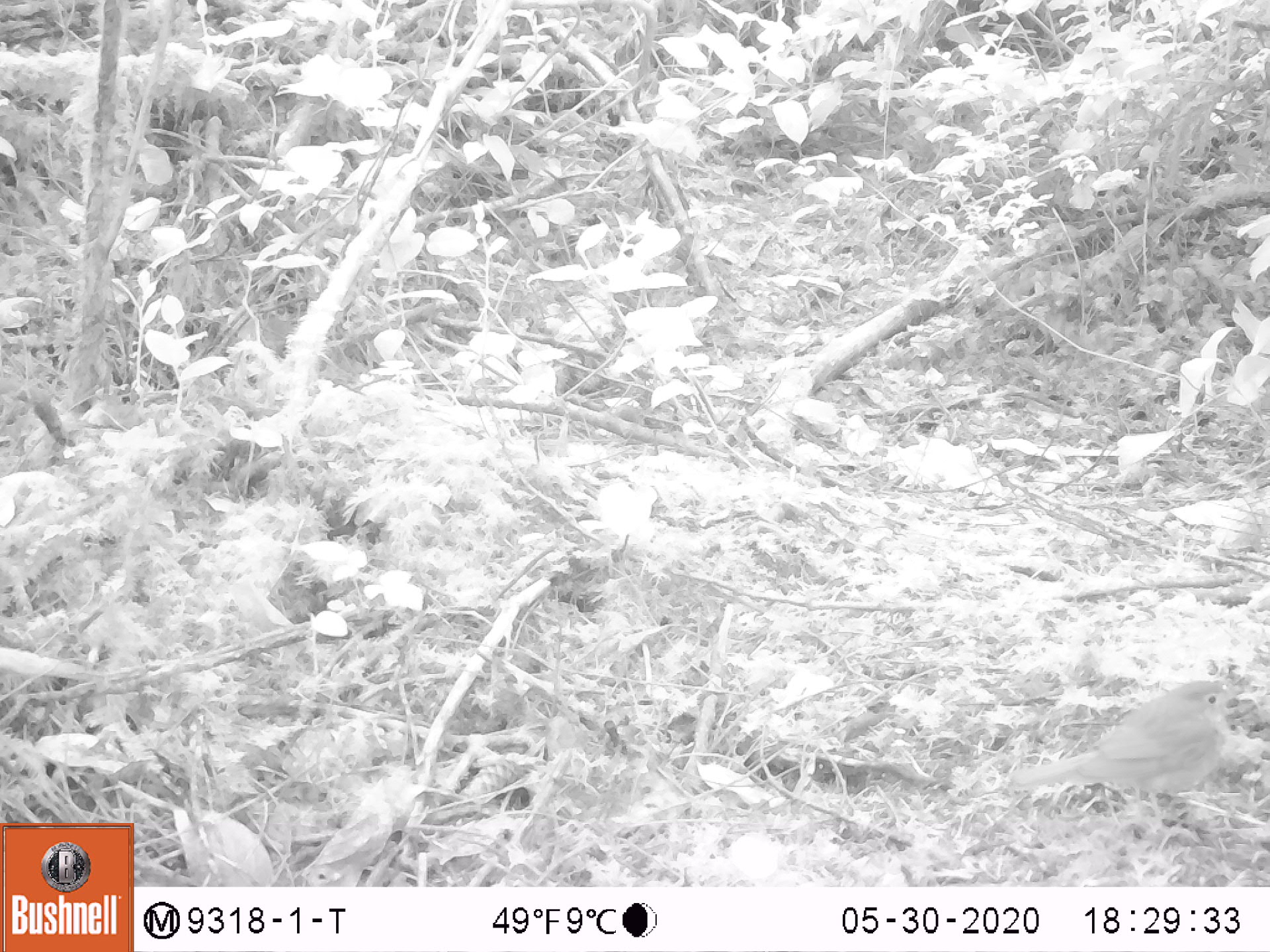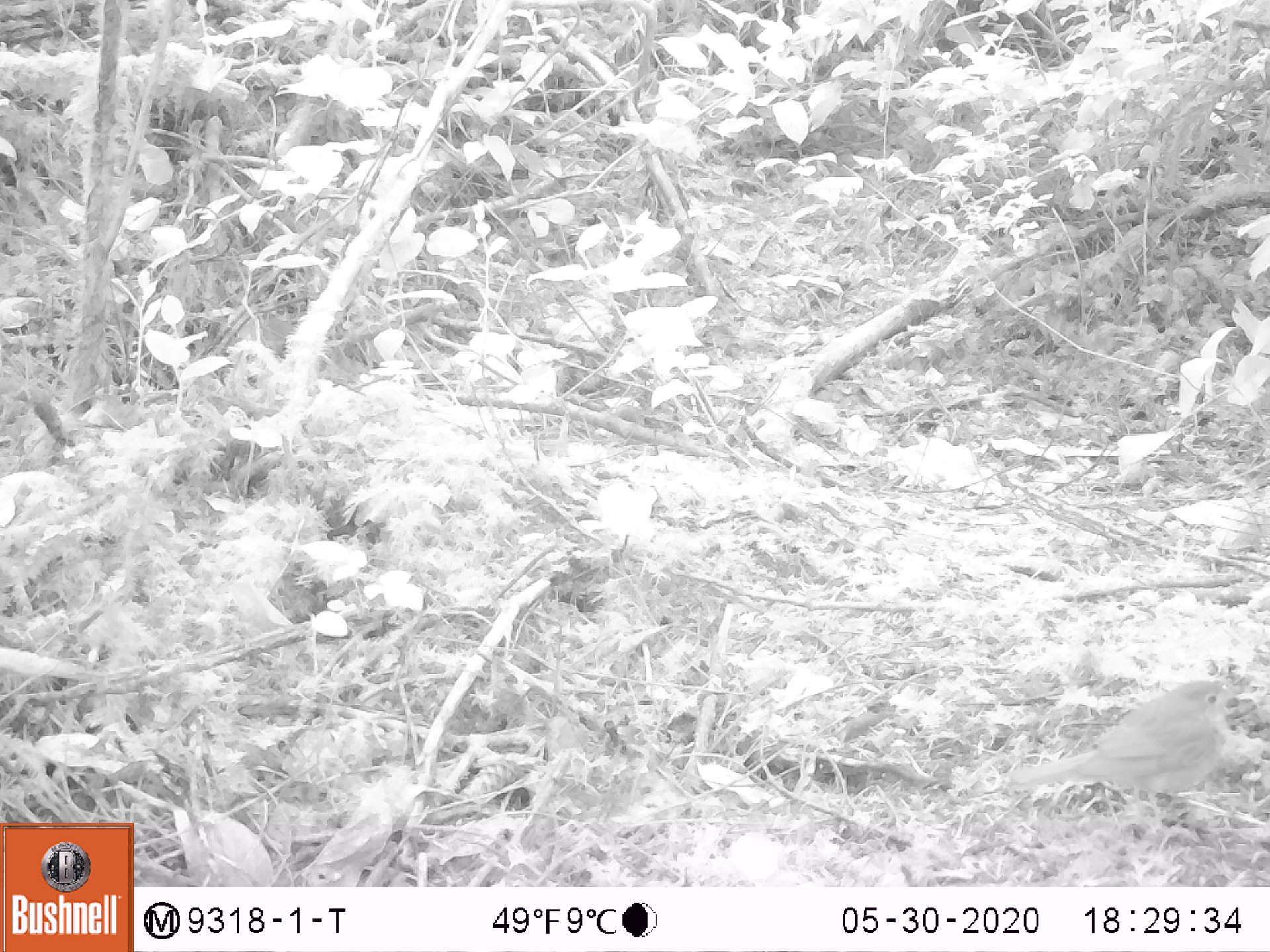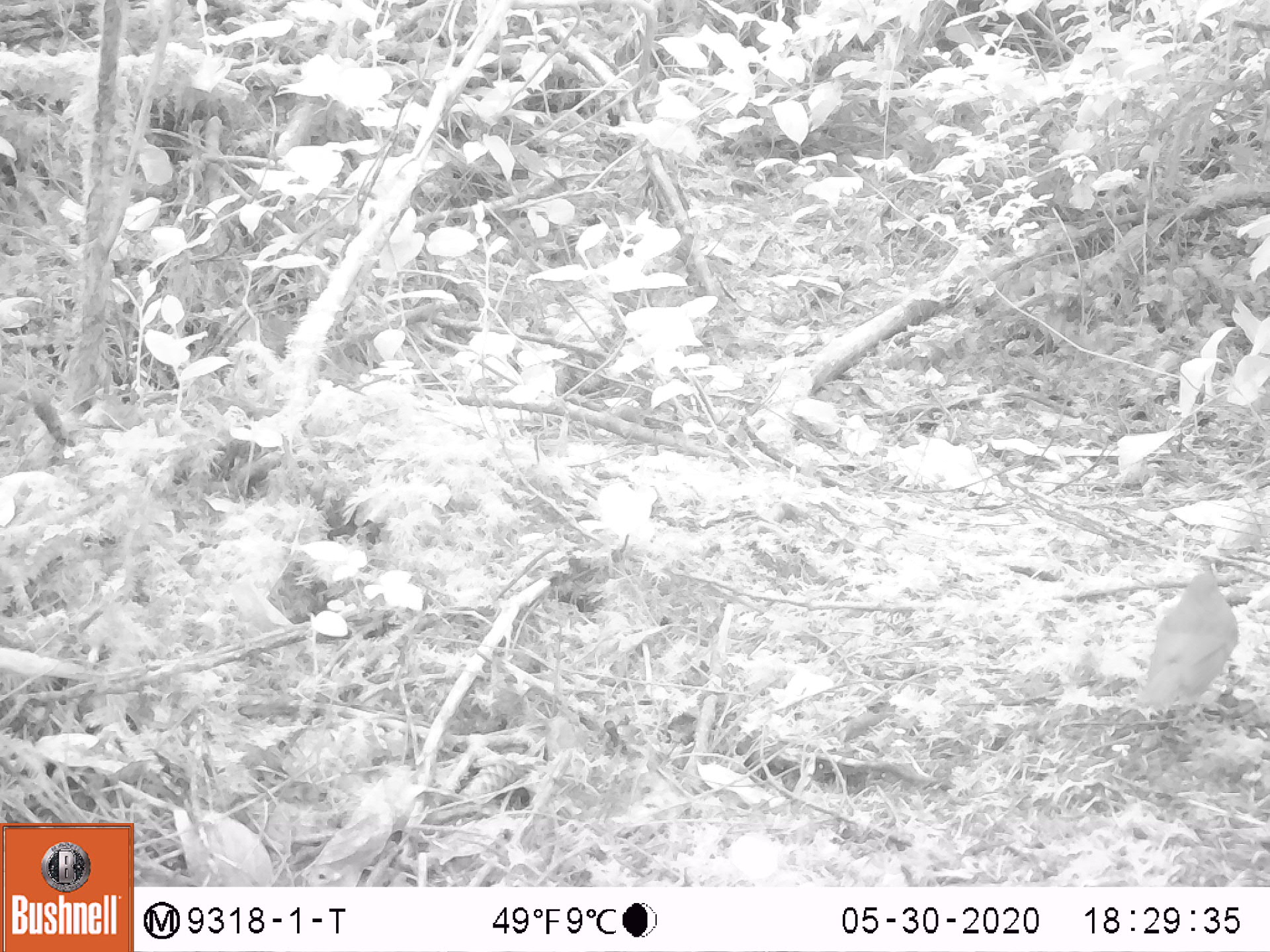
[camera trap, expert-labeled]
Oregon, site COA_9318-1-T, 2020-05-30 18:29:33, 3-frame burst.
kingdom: Animalia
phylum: Chordata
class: Aves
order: Passeriformes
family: Turdidae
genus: Catharus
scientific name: Catharus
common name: brown thrushes and nightingale-thrushes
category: catharus species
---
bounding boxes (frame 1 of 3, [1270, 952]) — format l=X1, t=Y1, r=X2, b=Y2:
catharus species: l=999, t=665, r=1252, b=831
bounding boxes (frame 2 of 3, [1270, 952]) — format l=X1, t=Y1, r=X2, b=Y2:
catharus species: l=997, t=663, r=1245, b=831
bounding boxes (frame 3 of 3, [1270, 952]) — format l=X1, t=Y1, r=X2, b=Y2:
catharus species: l=1120, t=562, r=1255, b=720